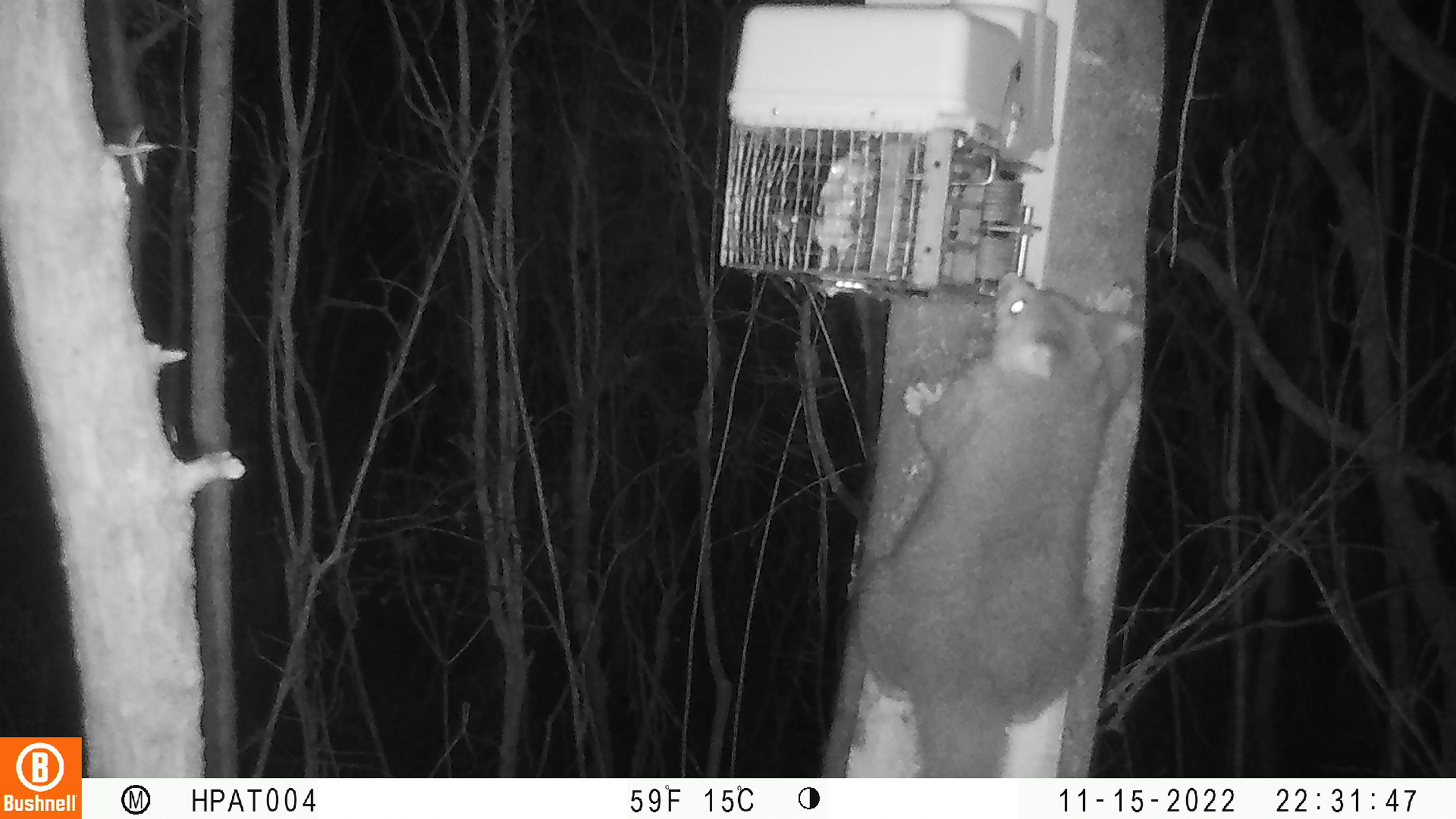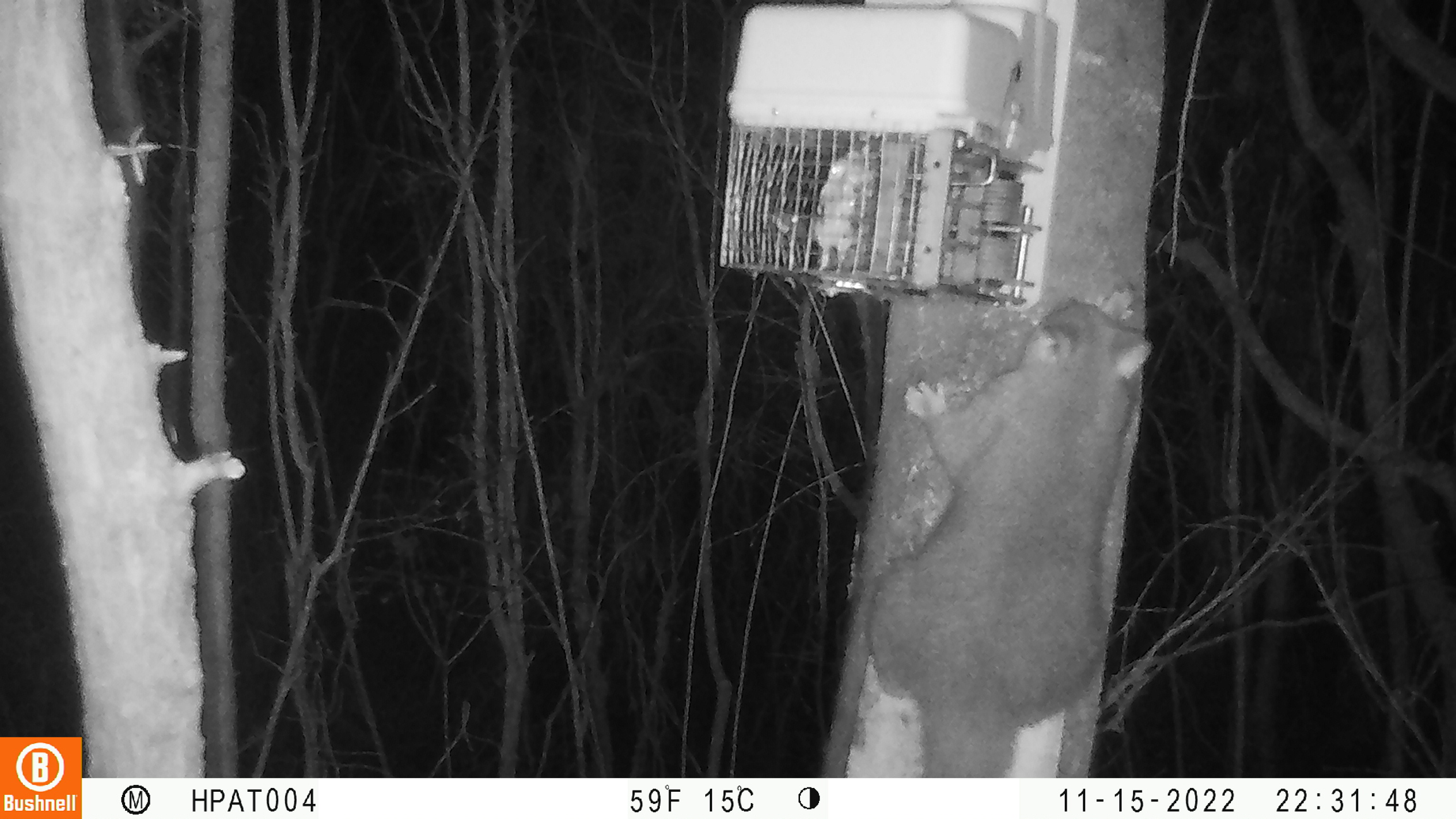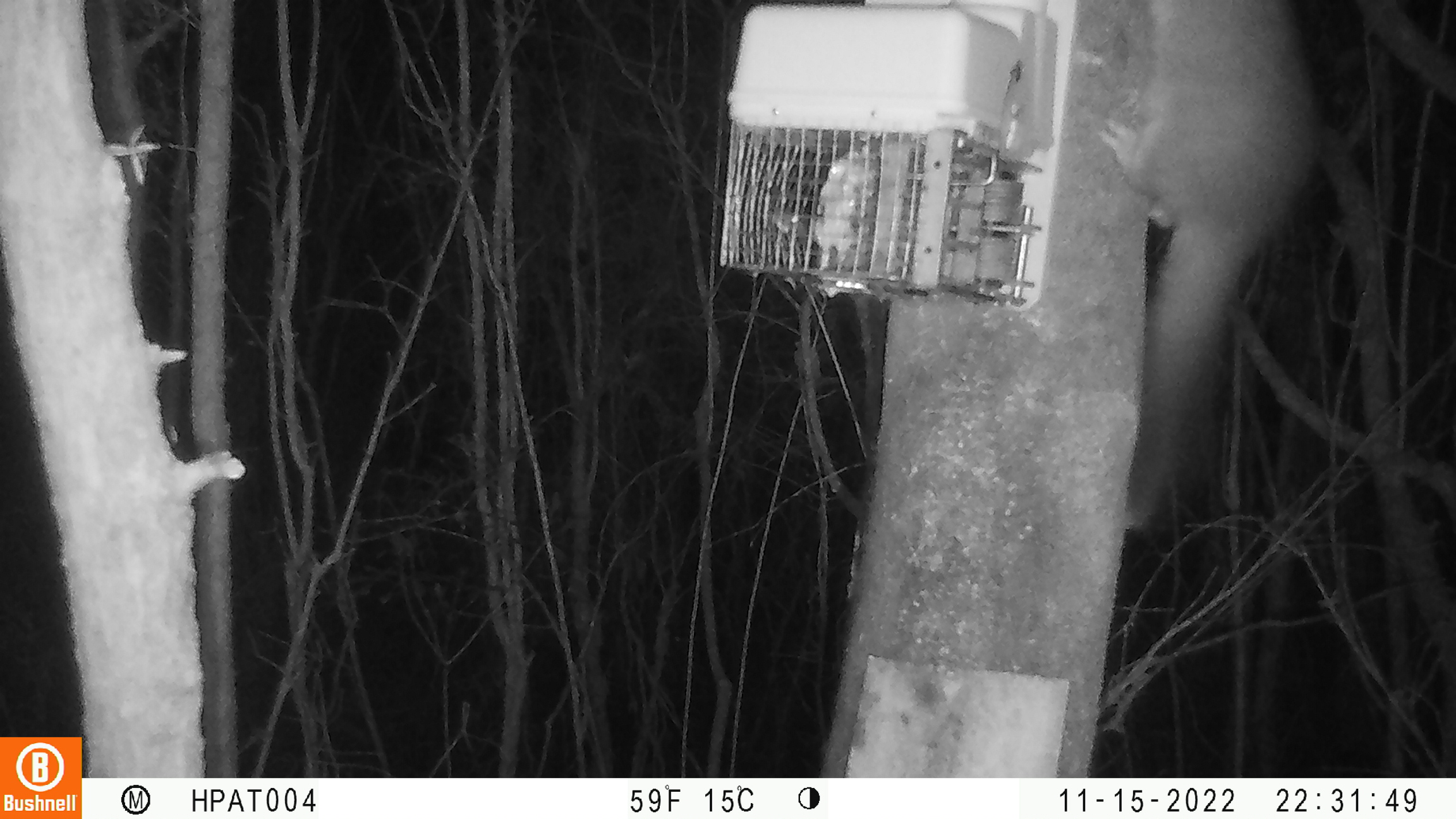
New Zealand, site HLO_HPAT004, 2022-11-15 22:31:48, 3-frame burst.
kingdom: Animalia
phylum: Chordata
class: Mammalia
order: Diprotodontia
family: Phalangeridae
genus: Trichosurus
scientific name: Trichosurus vulpecula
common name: common brushtail possum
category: possum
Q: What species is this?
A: Possum (common brushtail possum) (Trichosurus vulpecula).